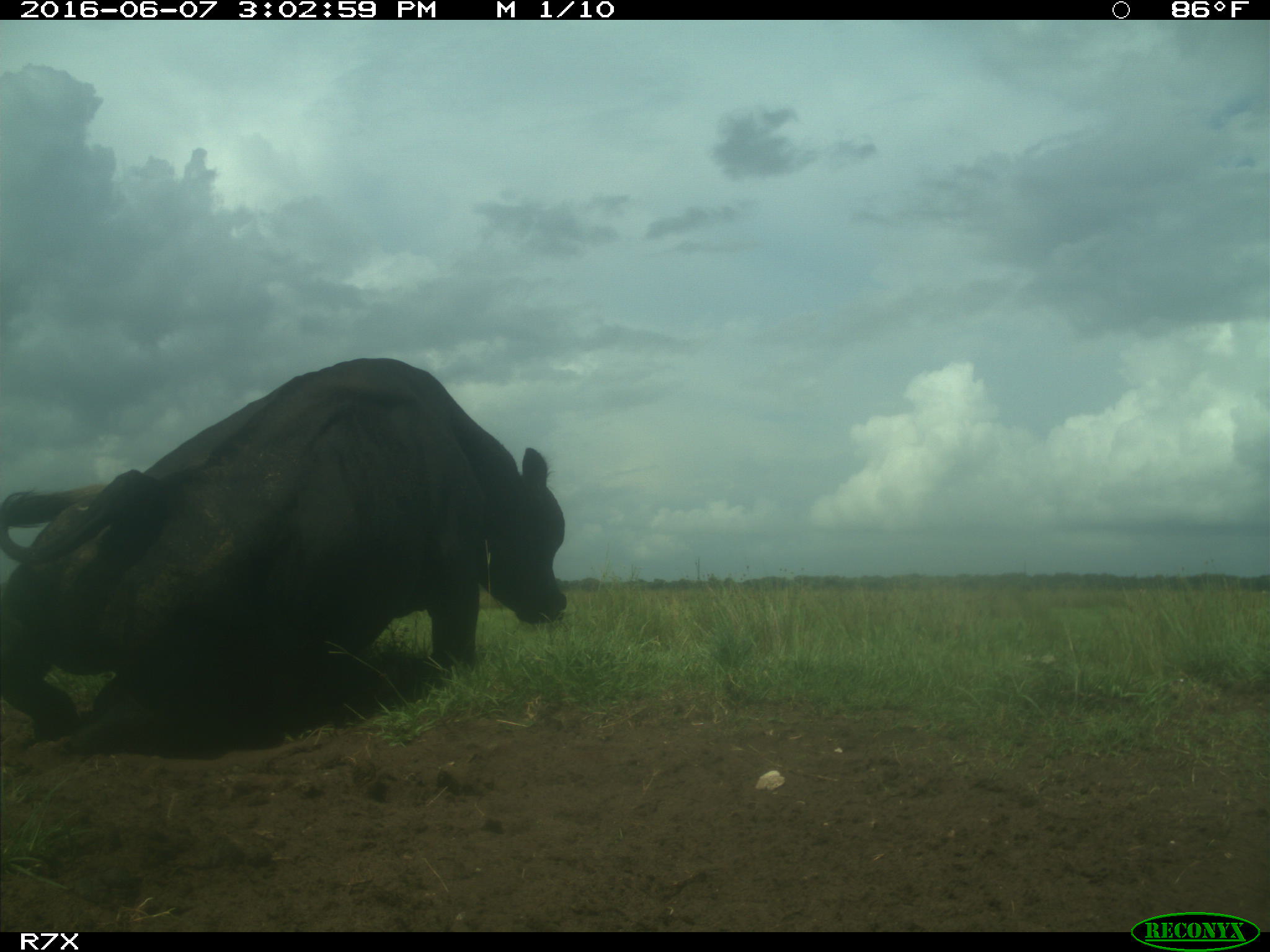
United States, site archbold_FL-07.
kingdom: Animalia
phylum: Chordata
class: Mammalia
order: Artiodactyla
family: Bovidae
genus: Bos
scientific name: Bos taurus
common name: domestic cow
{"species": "Bos taurus (domestic cow)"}